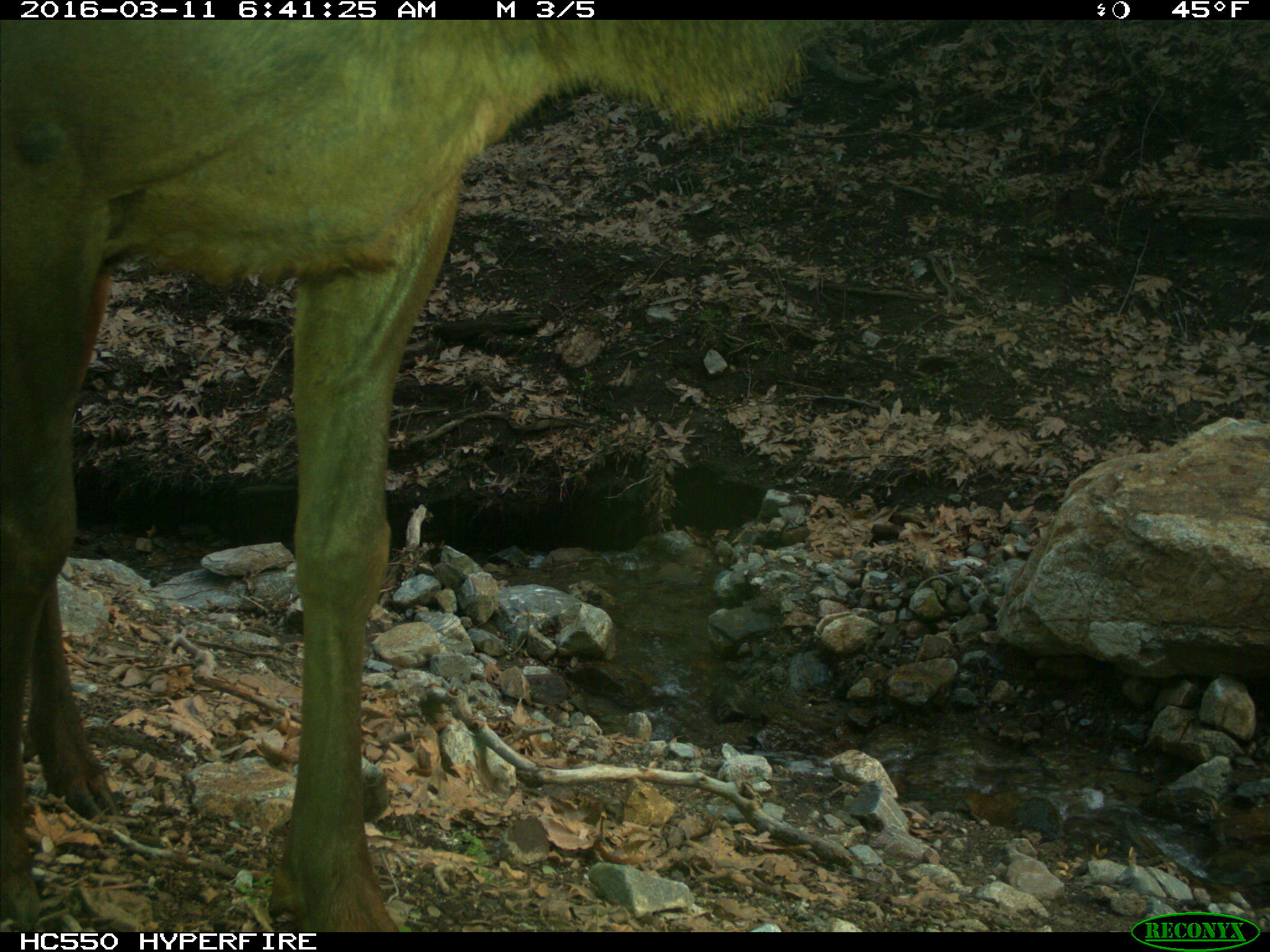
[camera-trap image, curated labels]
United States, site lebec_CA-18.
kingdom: Animalia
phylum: Chordata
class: Mammalia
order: Artiodactyla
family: Cervidae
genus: Cervus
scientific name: Cervus canadensis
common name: elk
Cervus canadensis (elk).